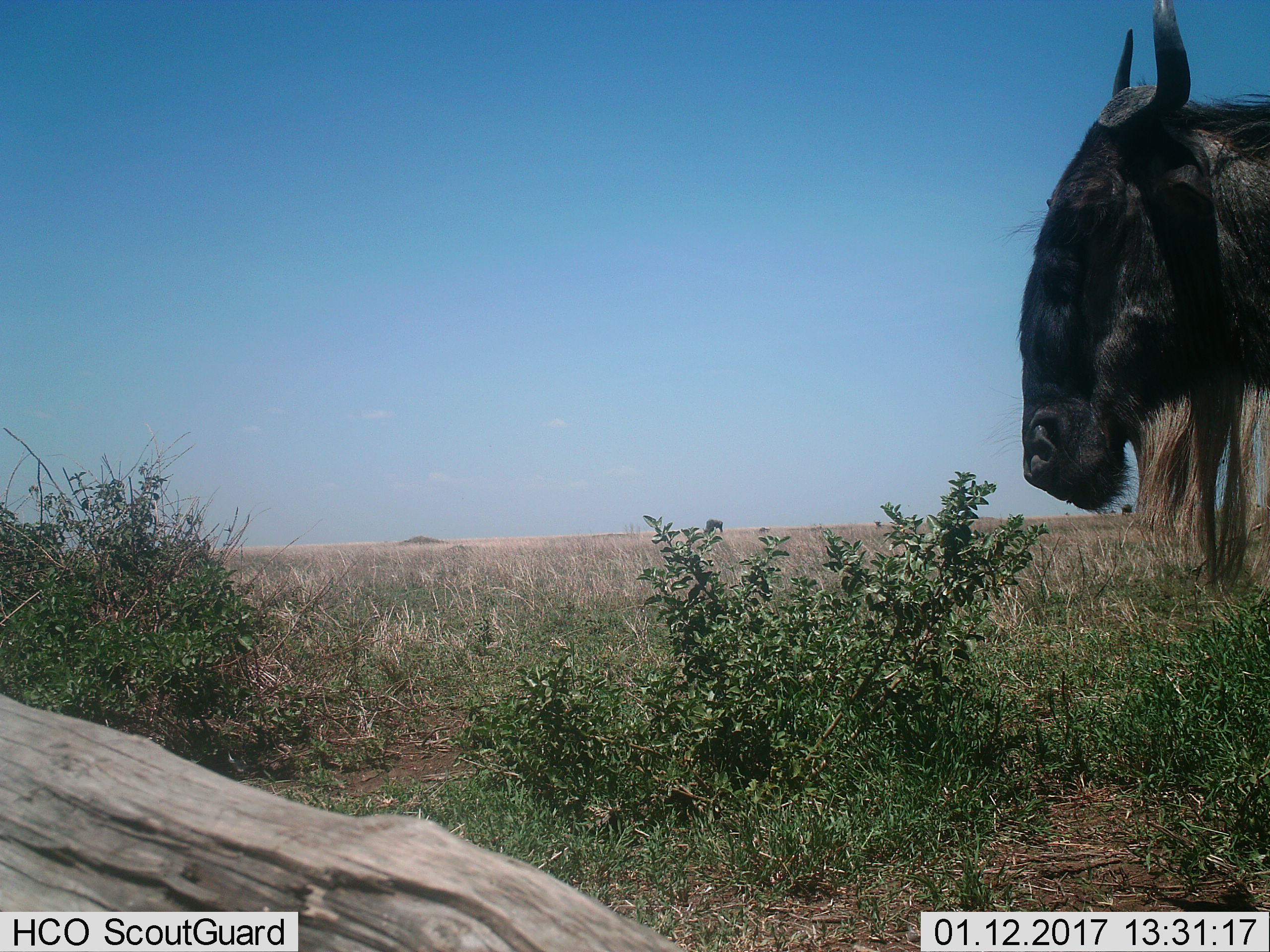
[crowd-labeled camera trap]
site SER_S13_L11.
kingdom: Animalia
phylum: Chordata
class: Mammalia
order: Artiodactyla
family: Bovidae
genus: Connochaetes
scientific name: Connochaetes taurinus taurinus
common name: blue wildebeest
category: wildebeestblue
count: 3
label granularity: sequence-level